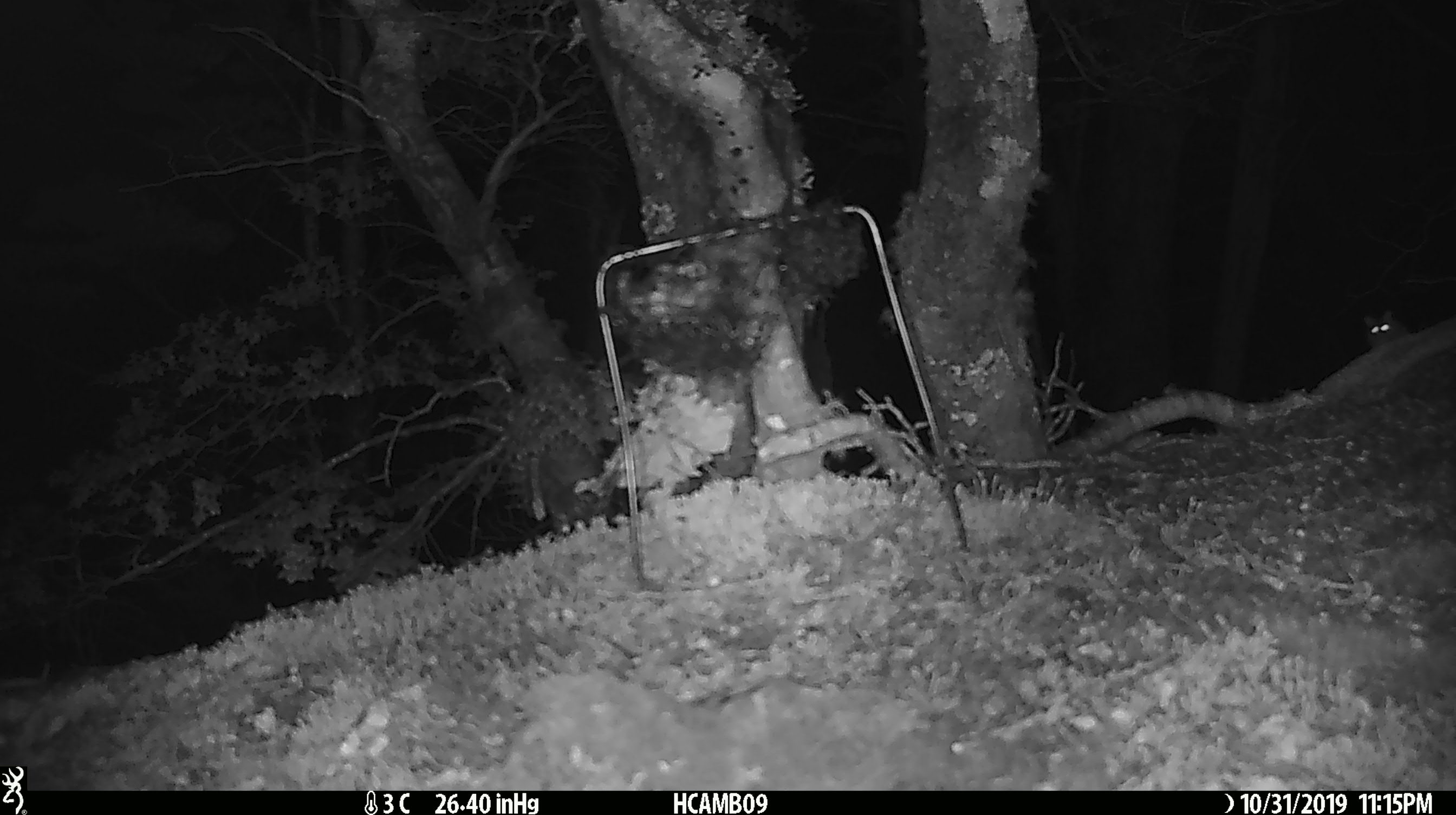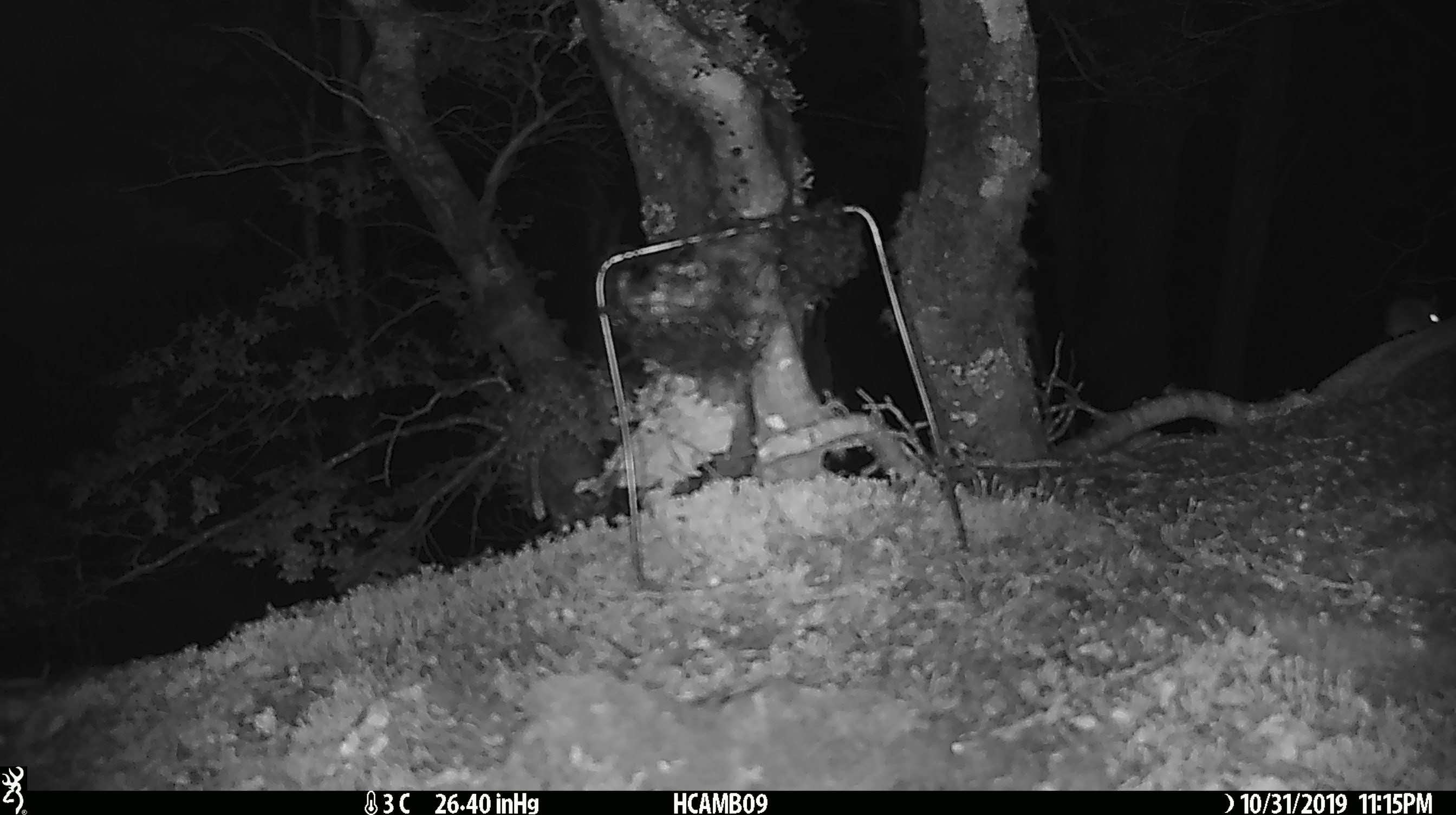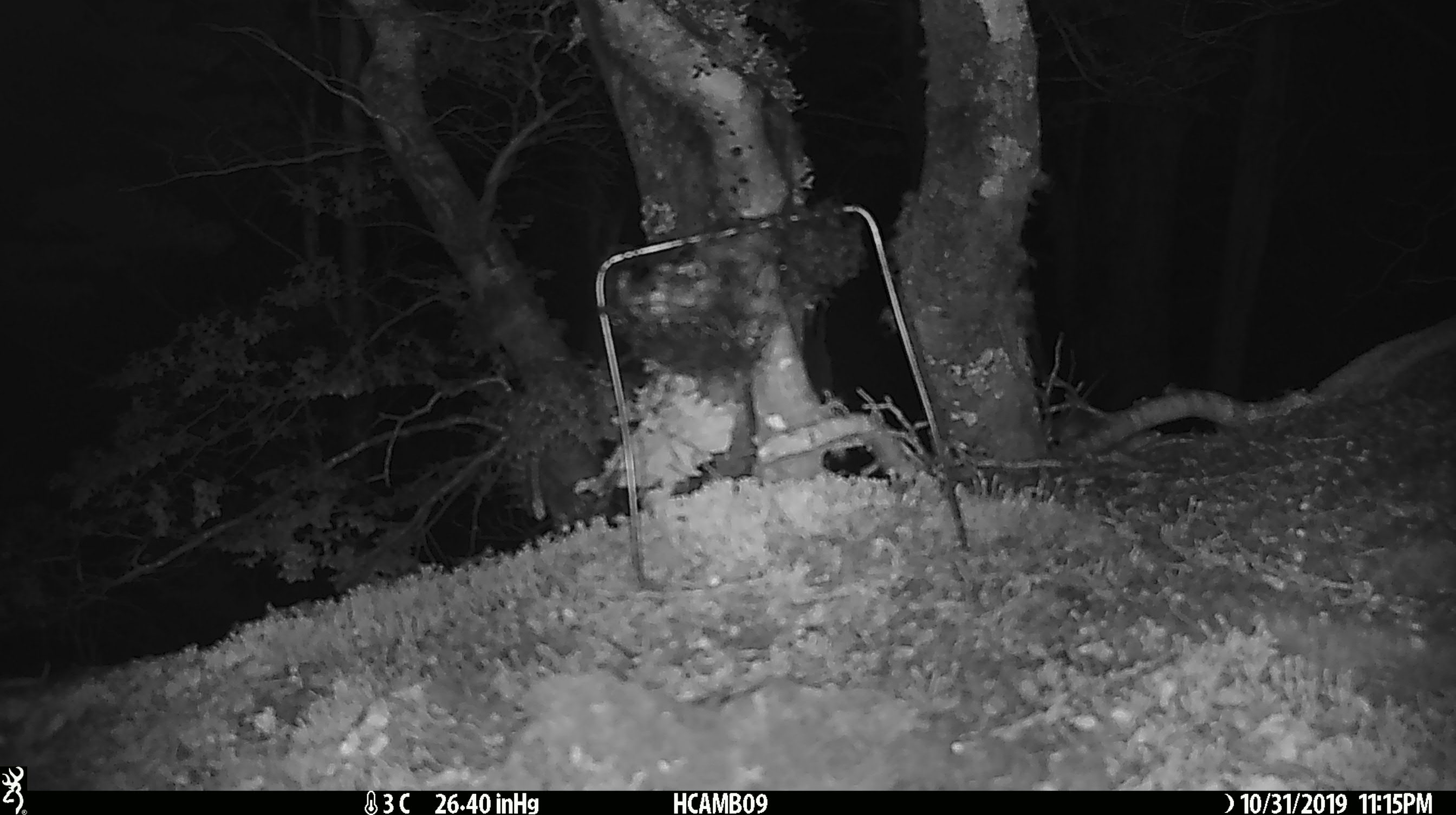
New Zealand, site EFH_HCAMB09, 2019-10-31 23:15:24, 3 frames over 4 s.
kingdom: Animalia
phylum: Chordata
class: Mammalia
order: Rodentia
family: Muridae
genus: Mus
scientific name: Mus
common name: mouse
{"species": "mouse (Mus)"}